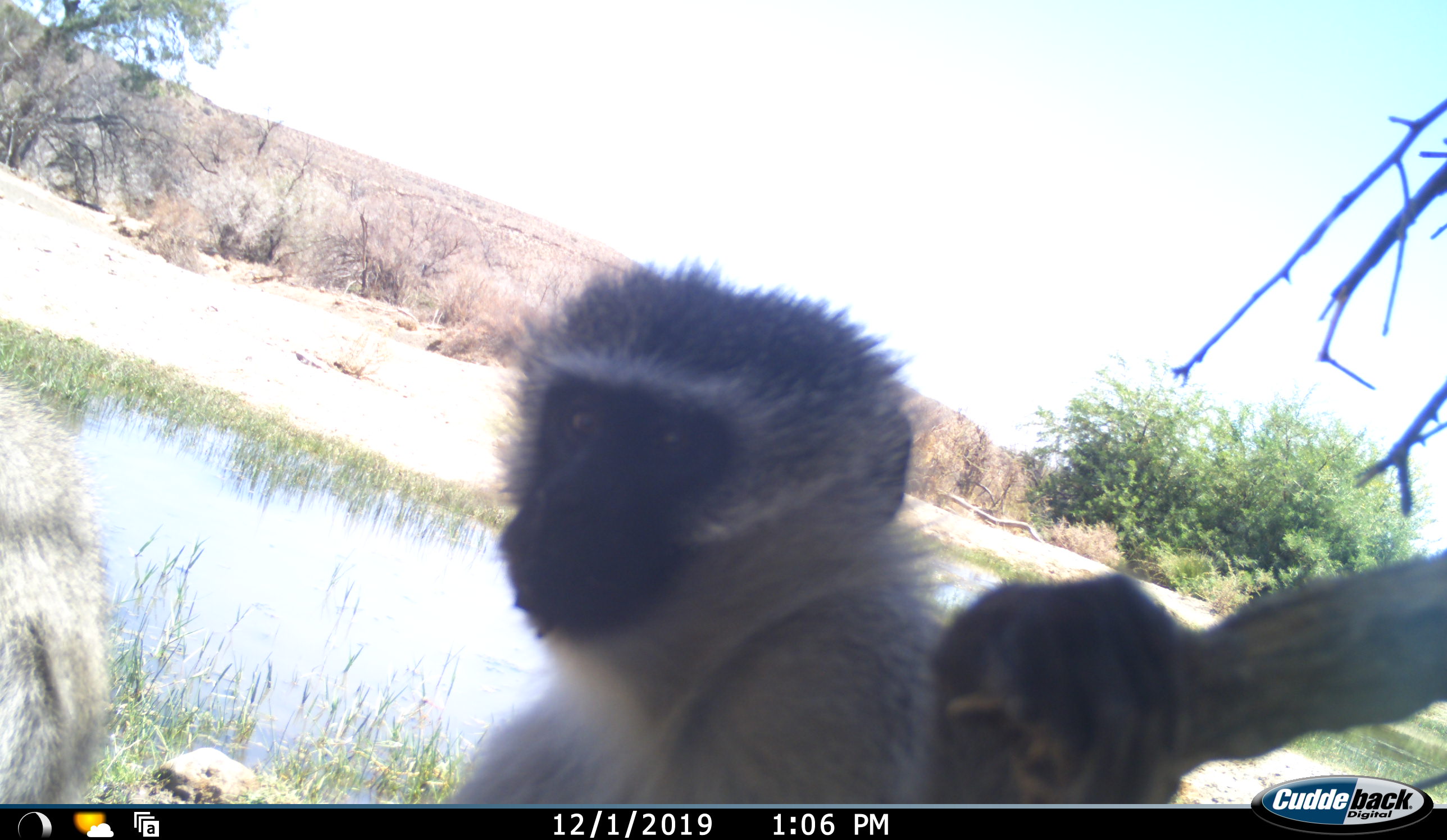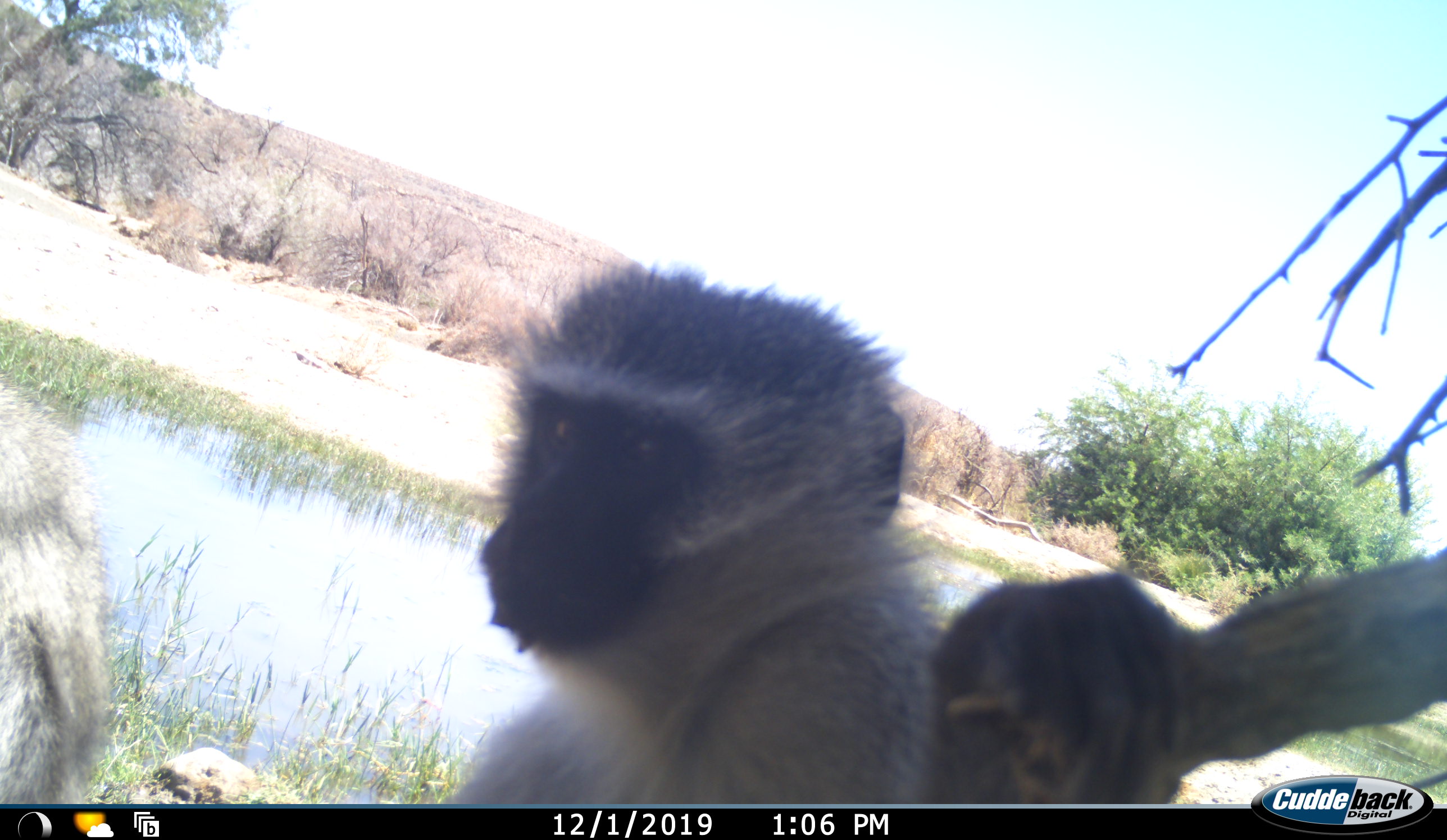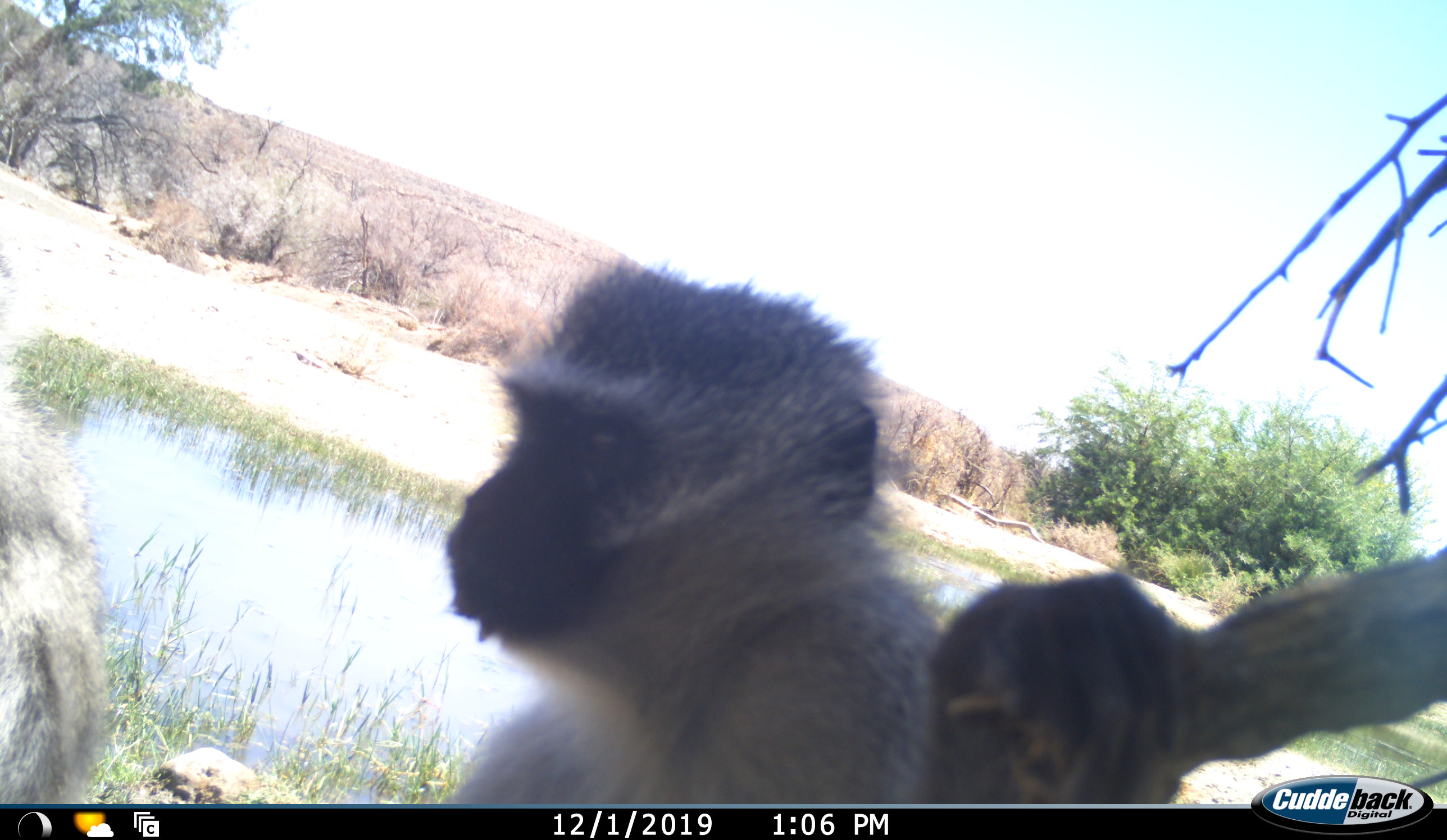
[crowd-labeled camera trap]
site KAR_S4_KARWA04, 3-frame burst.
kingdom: Animalia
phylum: Chordata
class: Mammalia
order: Primates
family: Cercopithecidae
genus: Chlorocebus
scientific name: Chlorocebus pygerythrus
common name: vervet monkey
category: monkeyvervet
Monkeyvervet (vervet monkey) (Chlorocebus pygerythrus), count 2. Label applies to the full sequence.